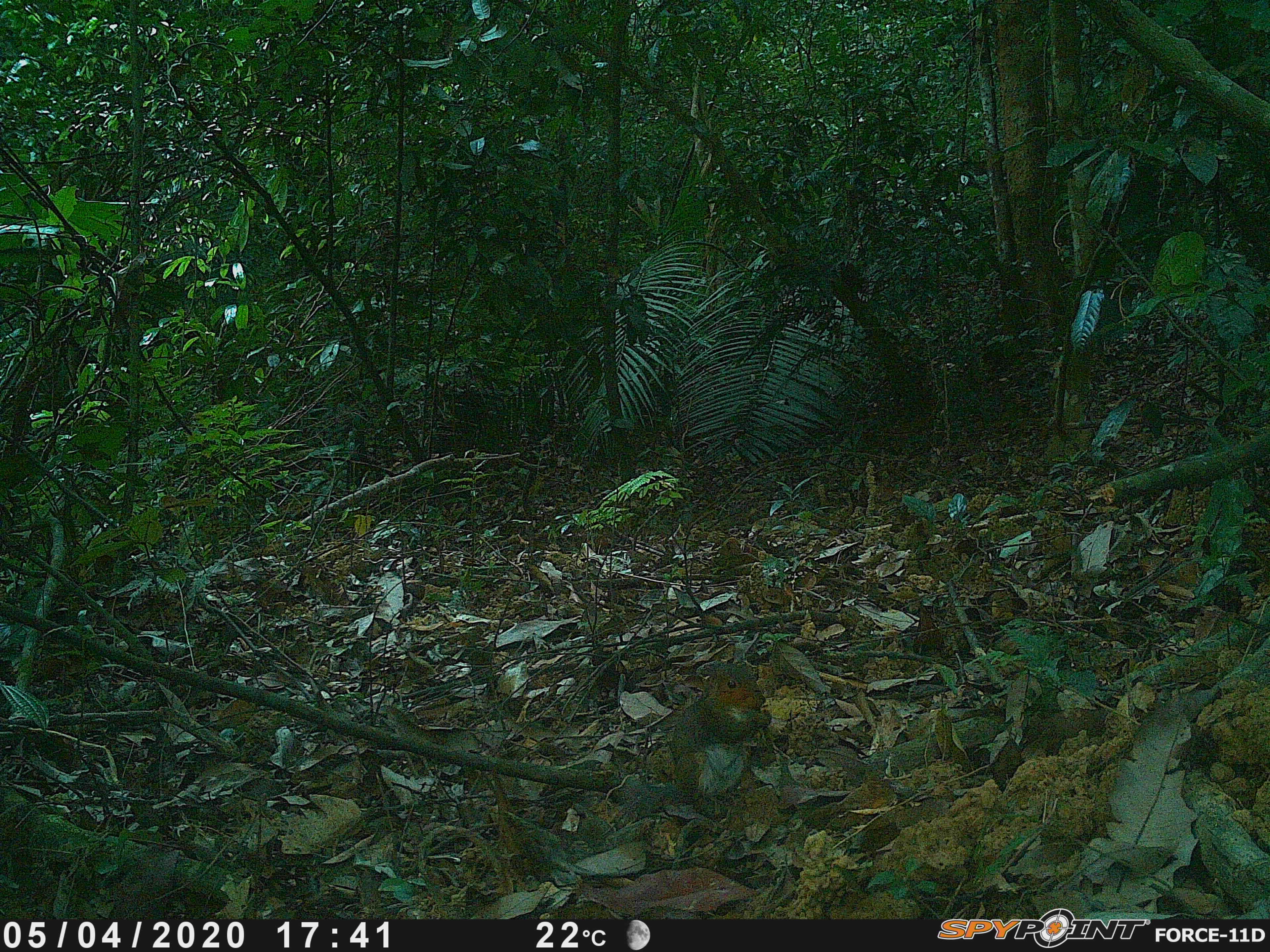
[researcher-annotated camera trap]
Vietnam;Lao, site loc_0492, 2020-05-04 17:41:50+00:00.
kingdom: Animalia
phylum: Chordata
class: Mammalia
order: Rodentia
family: Sciuridae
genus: Dremomys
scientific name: Dremomys rufigenis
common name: red-cheeked squirrel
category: red cheeked squirrel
Red cheeked squirrel (red-cheeked squirrel) (Dremomys rufigenis). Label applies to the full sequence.